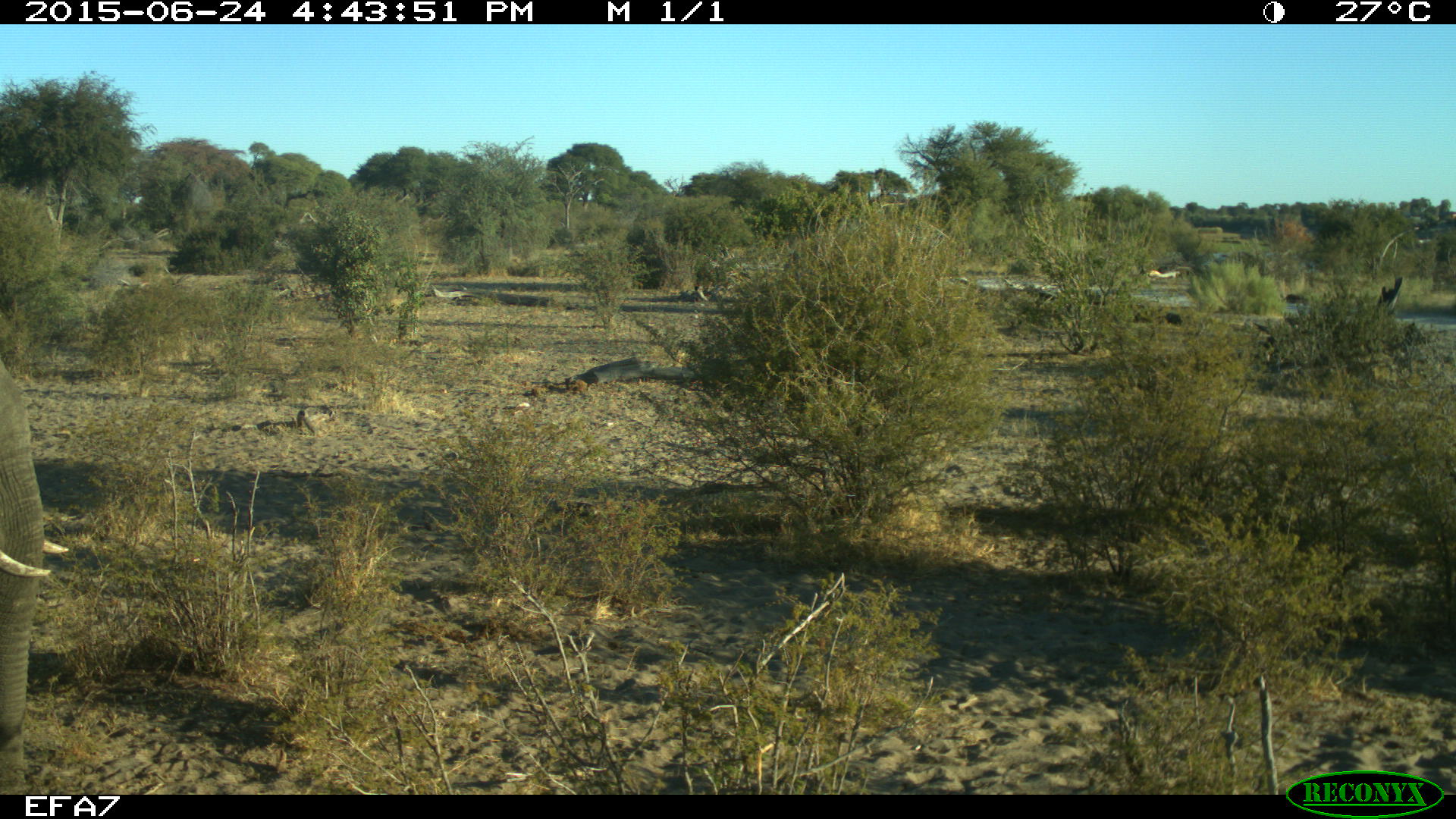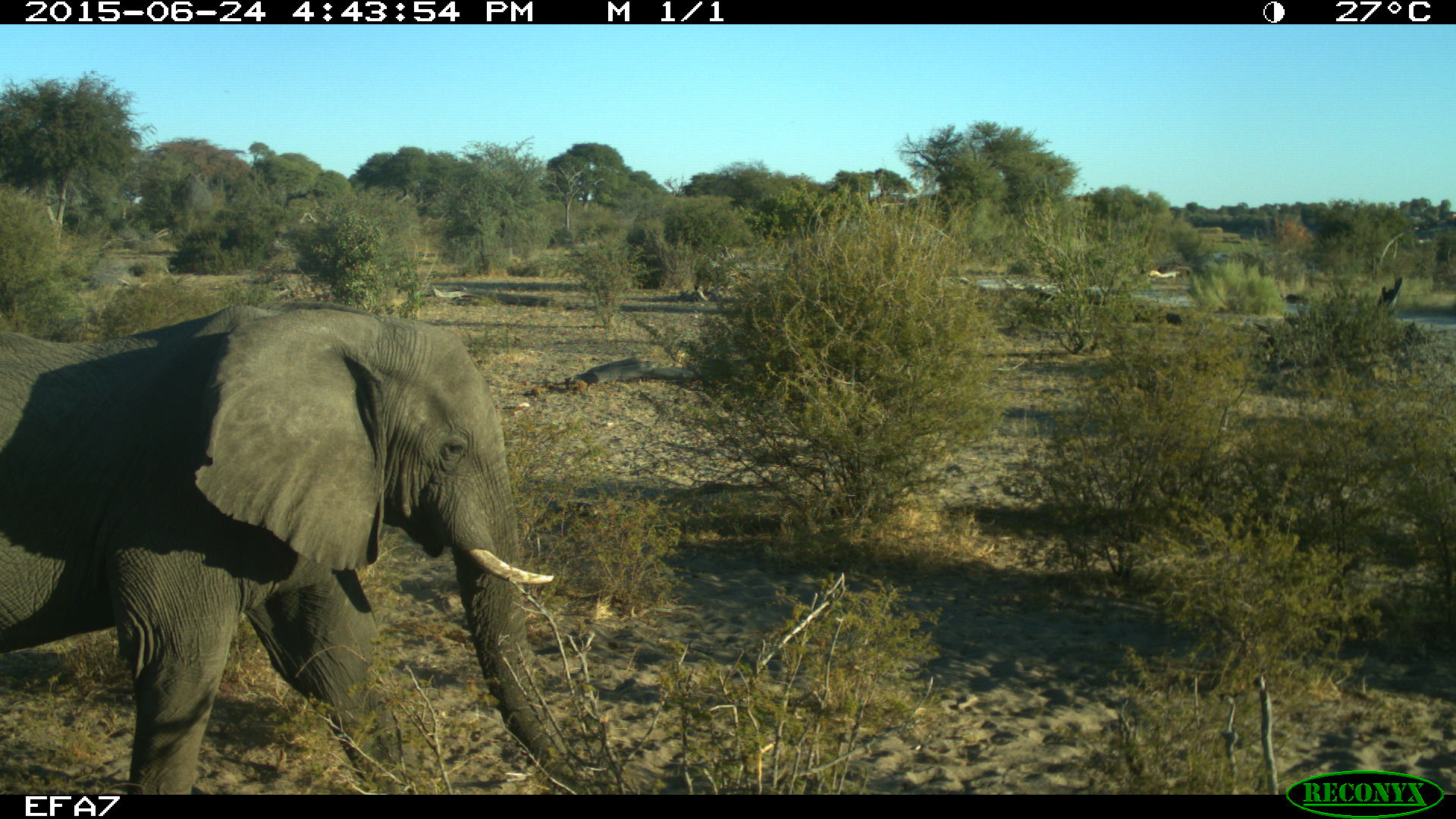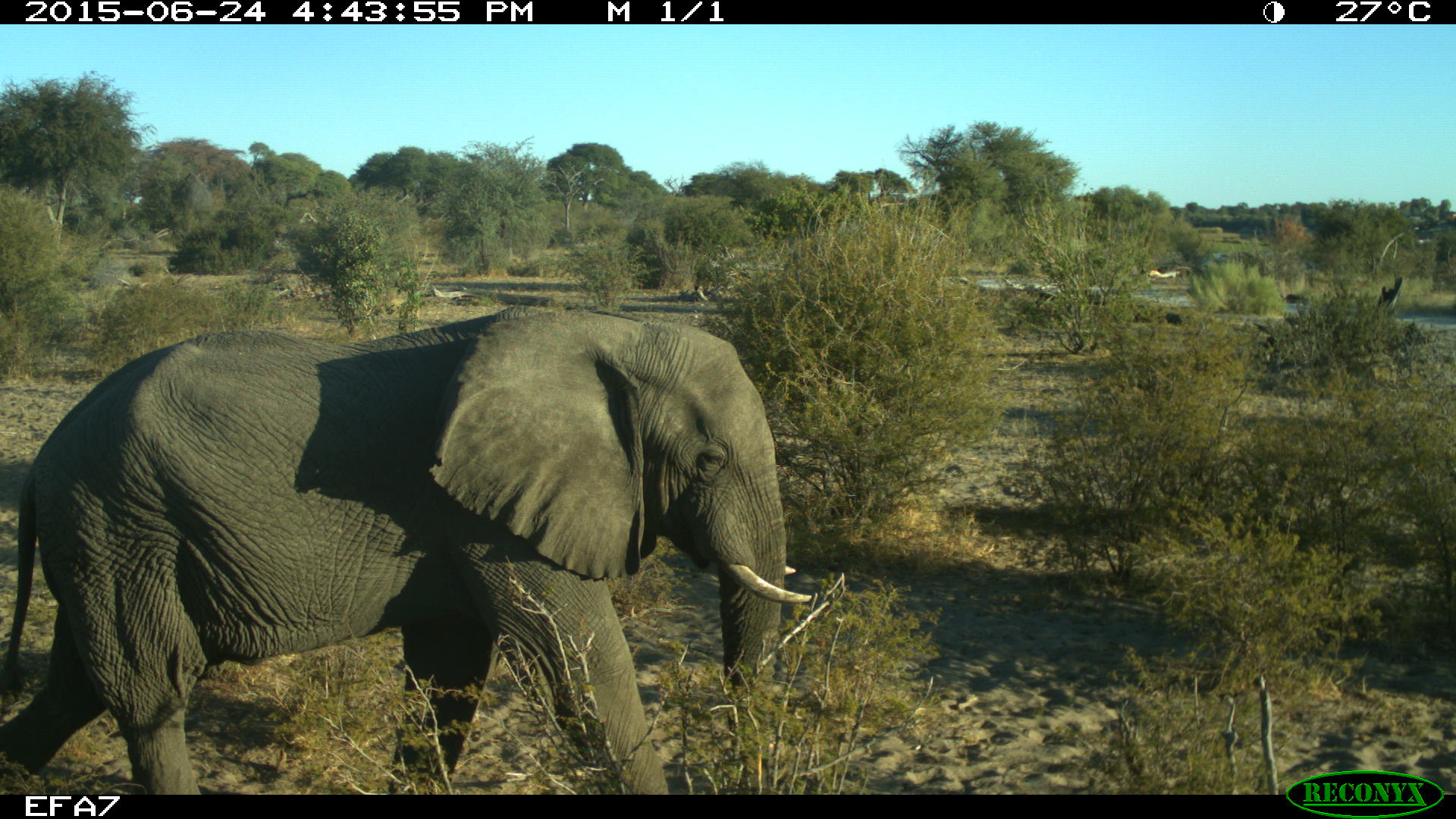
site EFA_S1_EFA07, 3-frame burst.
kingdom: Animalia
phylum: Chordata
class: Mammalia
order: Proboscidea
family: Elephantidae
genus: Loxodonta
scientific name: Loxodonta africana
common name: african bush elephant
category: elephant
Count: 1.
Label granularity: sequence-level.